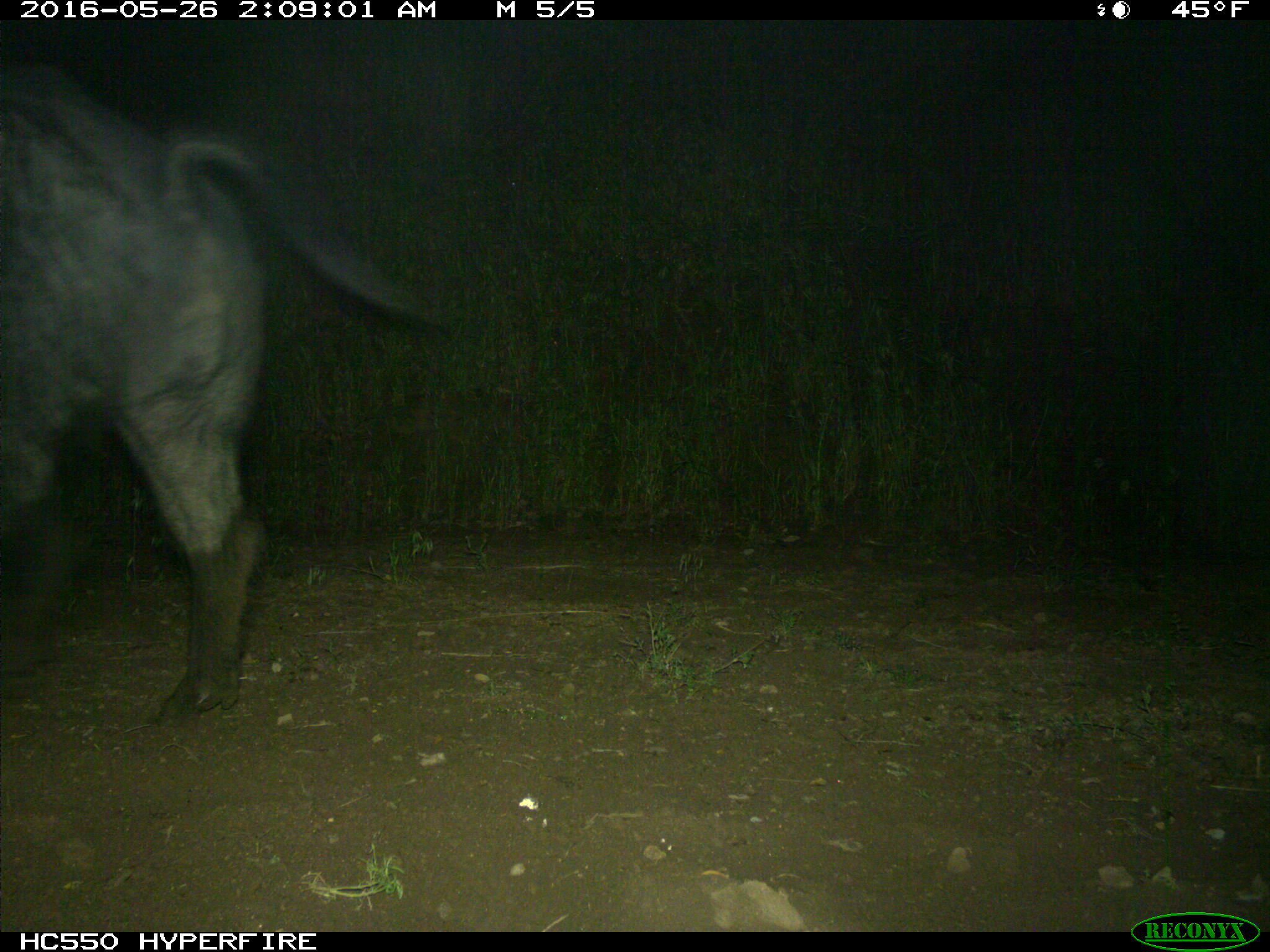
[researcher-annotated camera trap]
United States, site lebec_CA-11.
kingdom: Animalia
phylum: Chordata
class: Mammalia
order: Artiodactyla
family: Suidae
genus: Sus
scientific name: Sus scrofa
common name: wild boar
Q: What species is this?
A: Sus scrofa (wild boar).